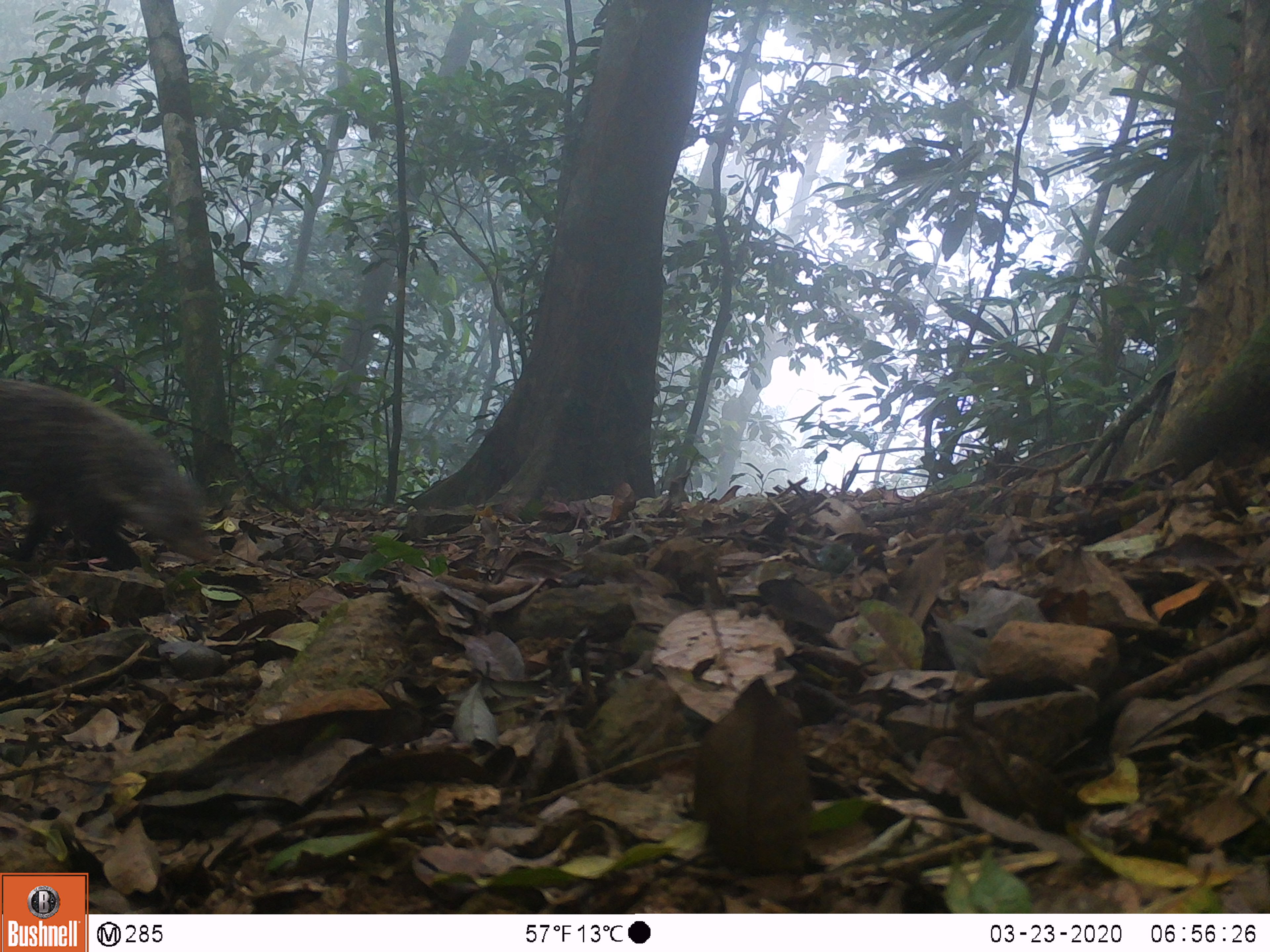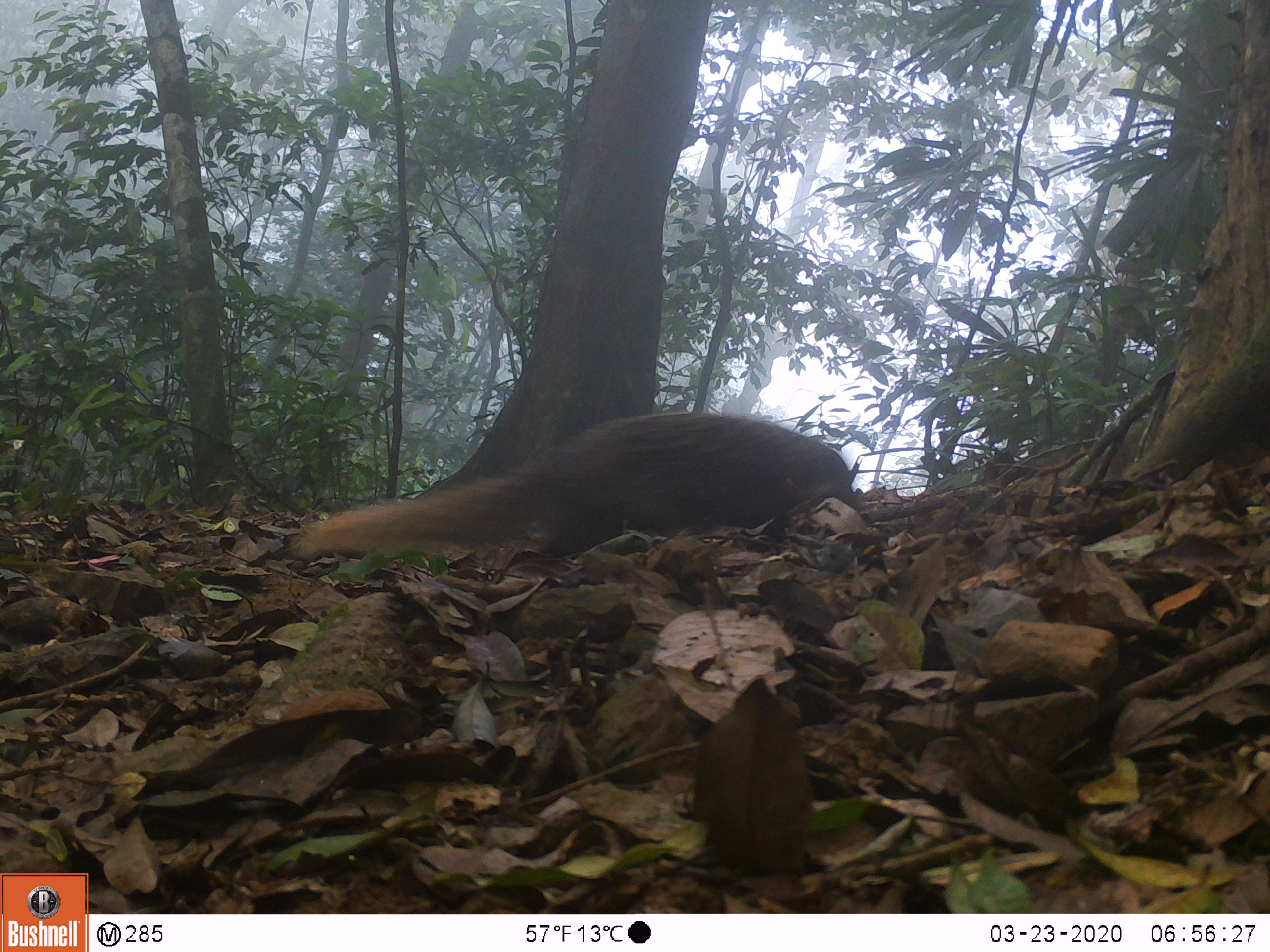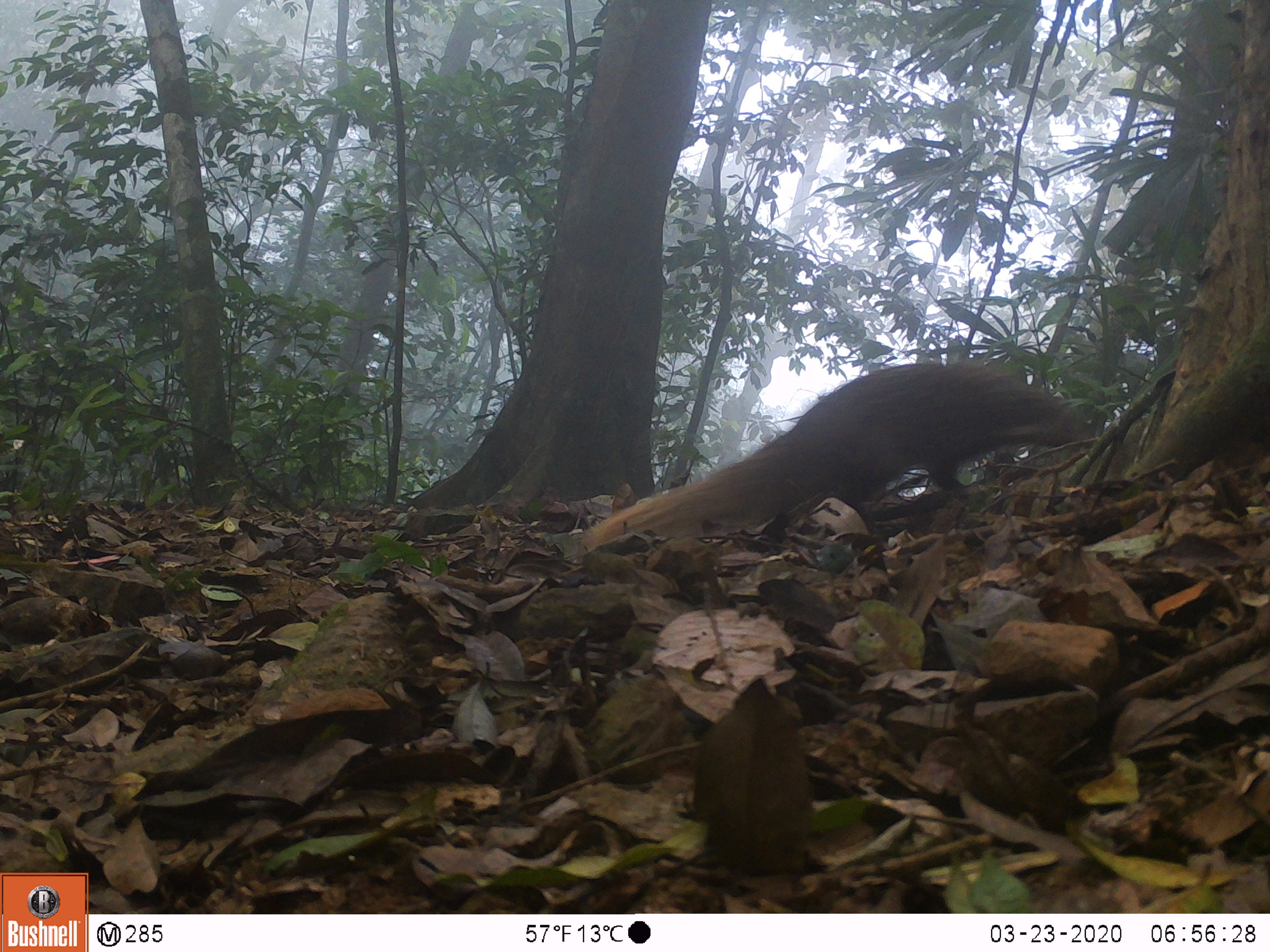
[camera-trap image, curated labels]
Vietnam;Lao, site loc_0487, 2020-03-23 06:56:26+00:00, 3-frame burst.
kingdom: Animalia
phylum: Chordata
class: Mammalia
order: Carnivora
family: Herpestidae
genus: Urva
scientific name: Urva urva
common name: crab-eating mongoose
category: crab eating mongoose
Crab eating mongoose (crab-eating mongoose) (Urva urva). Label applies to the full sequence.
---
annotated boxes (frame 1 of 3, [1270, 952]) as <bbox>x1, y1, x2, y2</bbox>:
crab eating mongoose: <bbox>0, 374, 215, 569</bbox>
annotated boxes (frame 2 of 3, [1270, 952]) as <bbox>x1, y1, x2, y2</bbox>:
crab eating mongoose: <bbox>284, 410, 859, 559</bbox>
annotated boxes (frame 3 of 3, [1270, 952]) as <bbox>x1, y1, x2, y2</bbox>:
crab eating mongoose: <bbox>582, 361, 1099, 555</bbox>